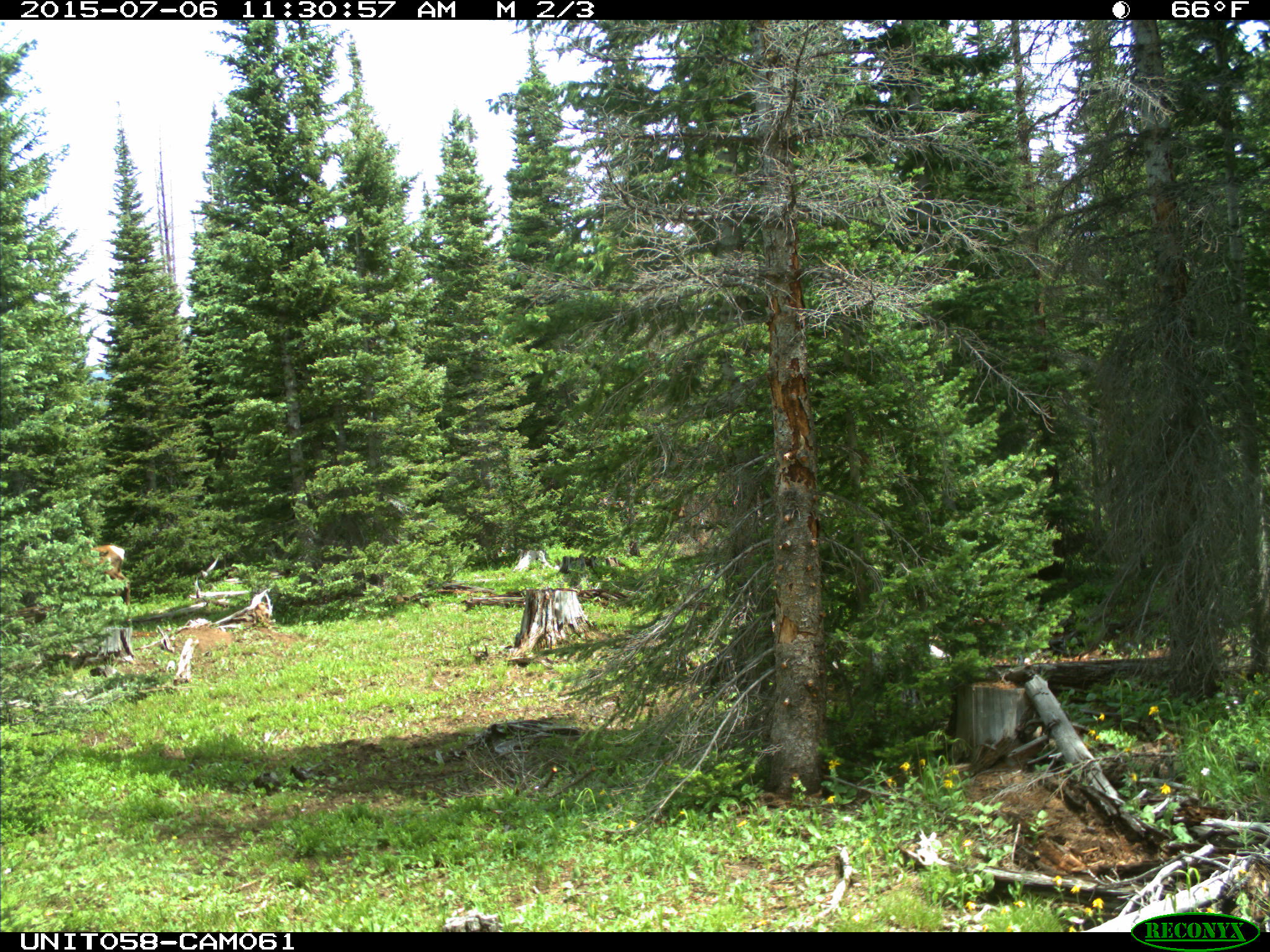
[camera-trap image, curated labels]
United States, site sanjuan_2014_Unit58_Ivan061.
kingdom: Animalia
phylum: Chordata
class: Mammalia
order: Artiodactyla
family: Cervidae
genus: Cervus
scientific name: Cervus elaphus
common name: red deer